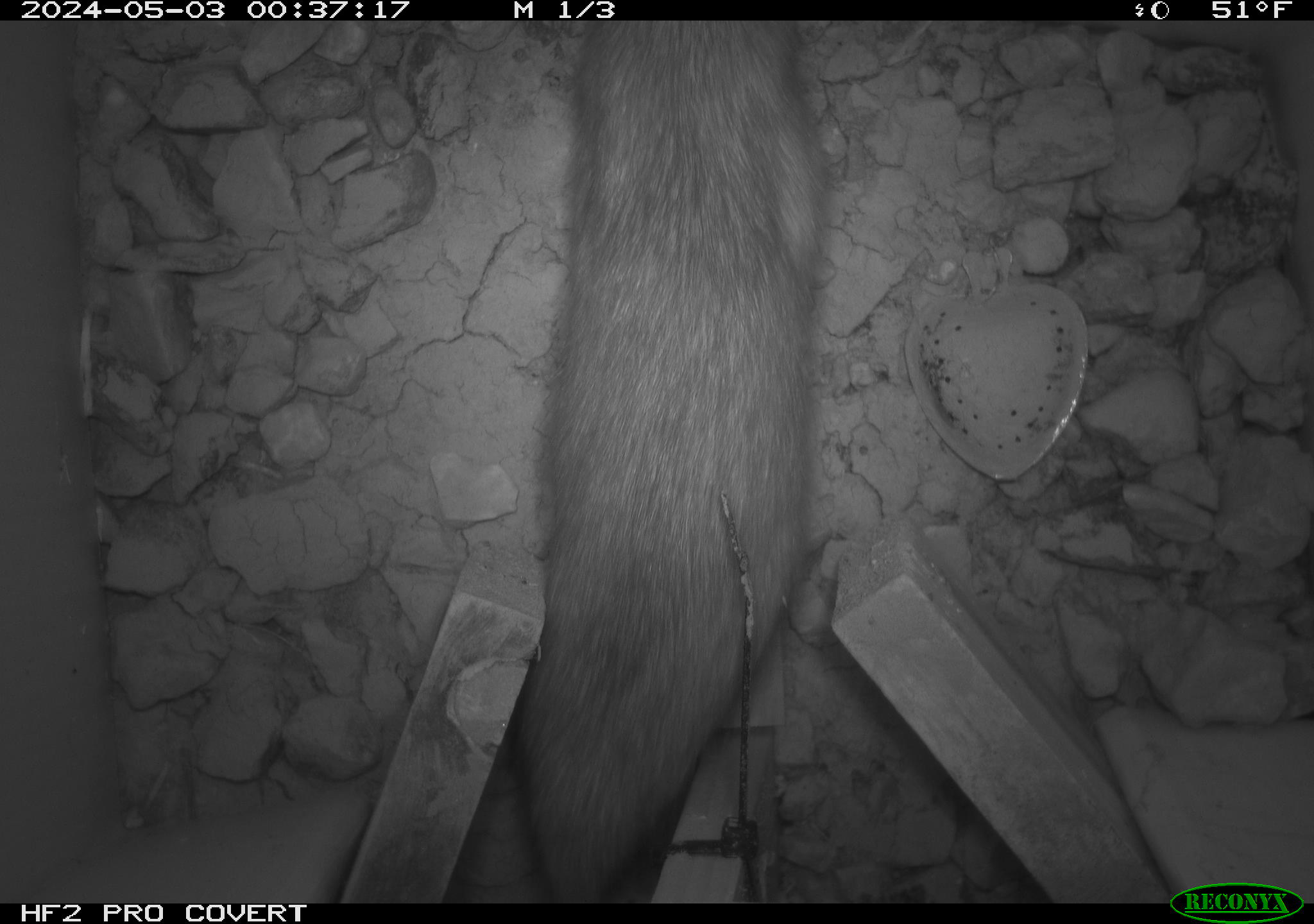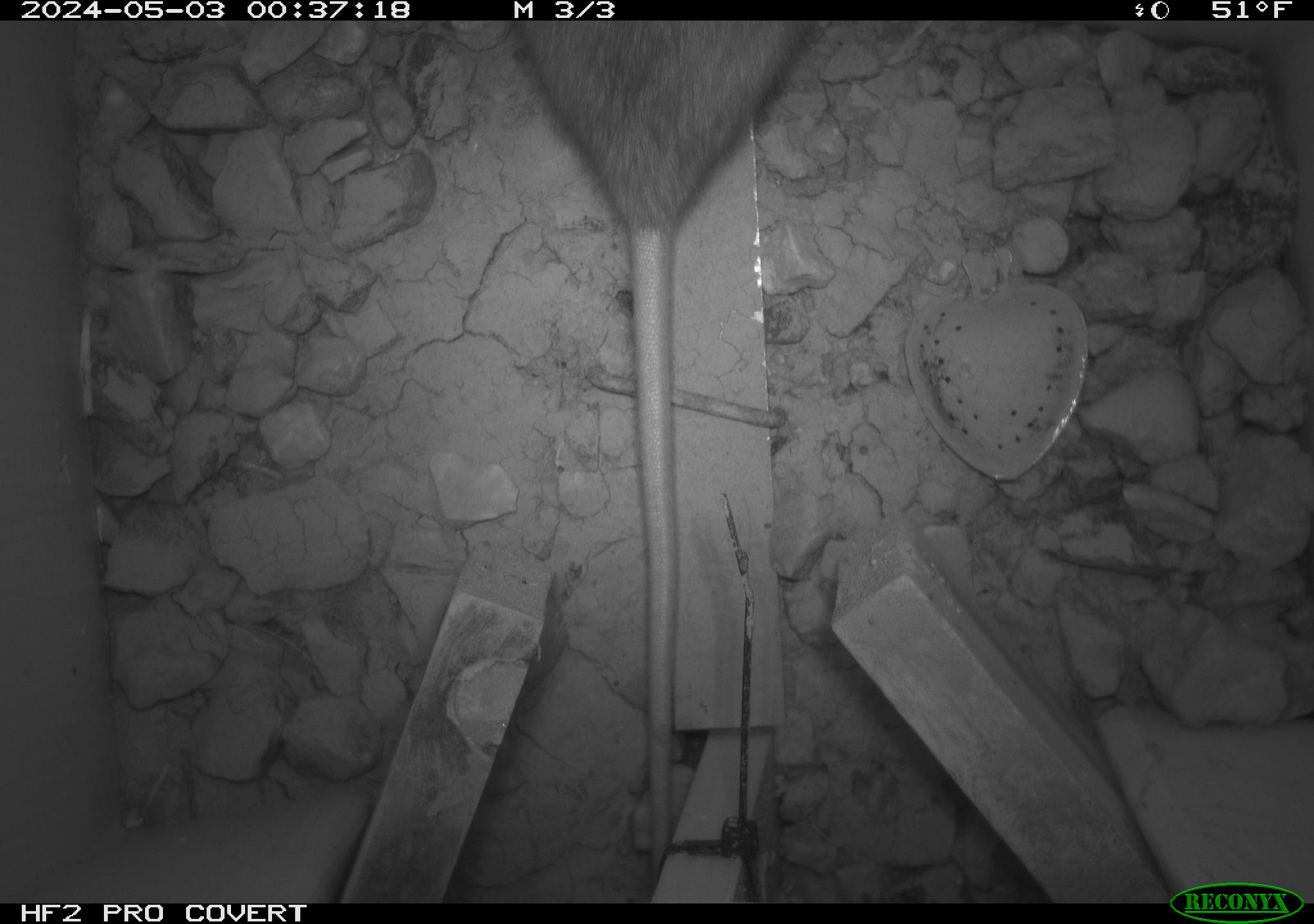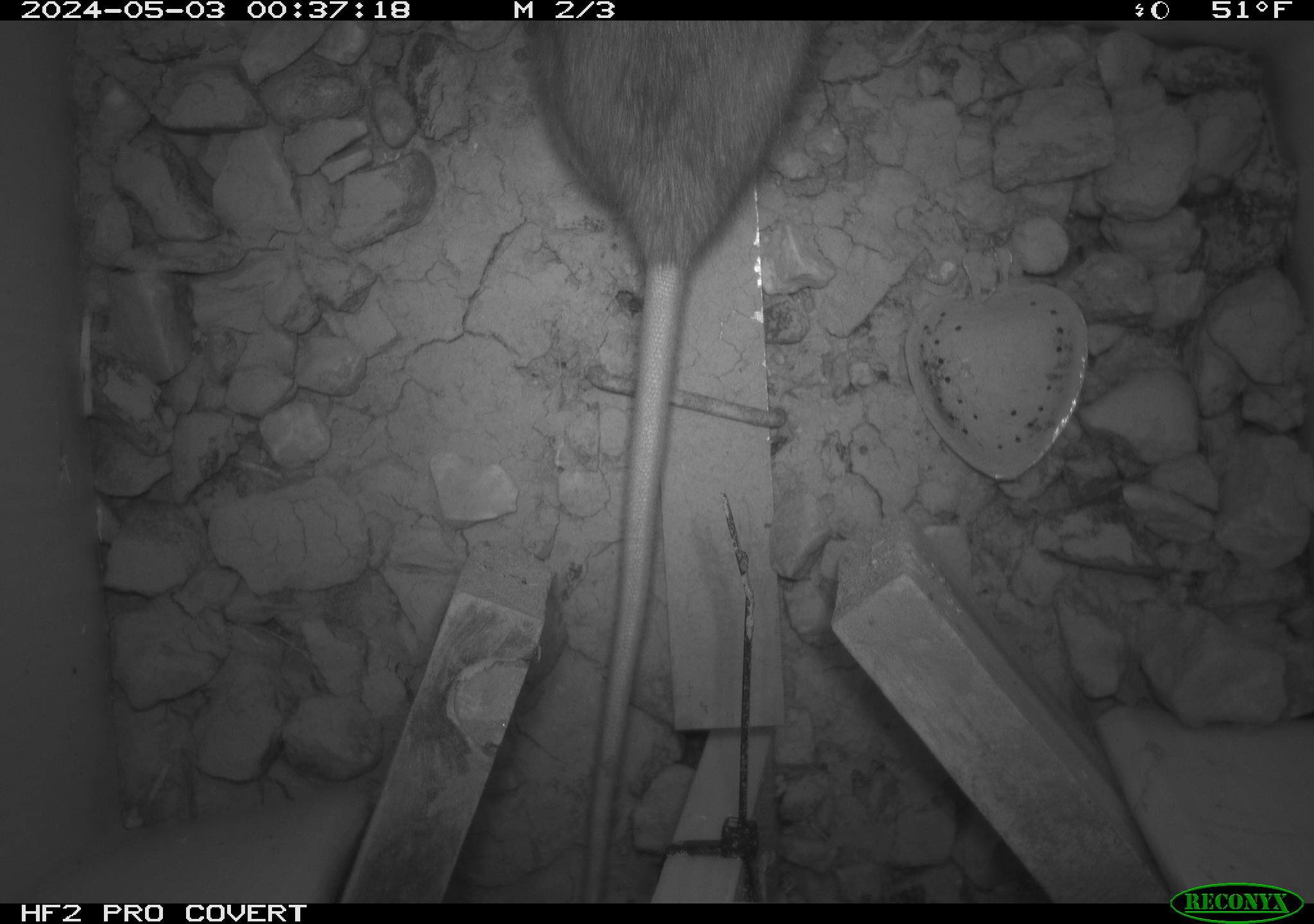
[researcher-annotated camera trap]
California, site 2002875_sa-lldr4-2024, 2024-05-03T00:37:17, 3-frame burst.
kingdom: Animalia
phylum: Chordata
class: Mammalia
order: Rodentia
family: Muridae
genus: Rattus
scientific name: Rattus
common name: rat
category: rattus species